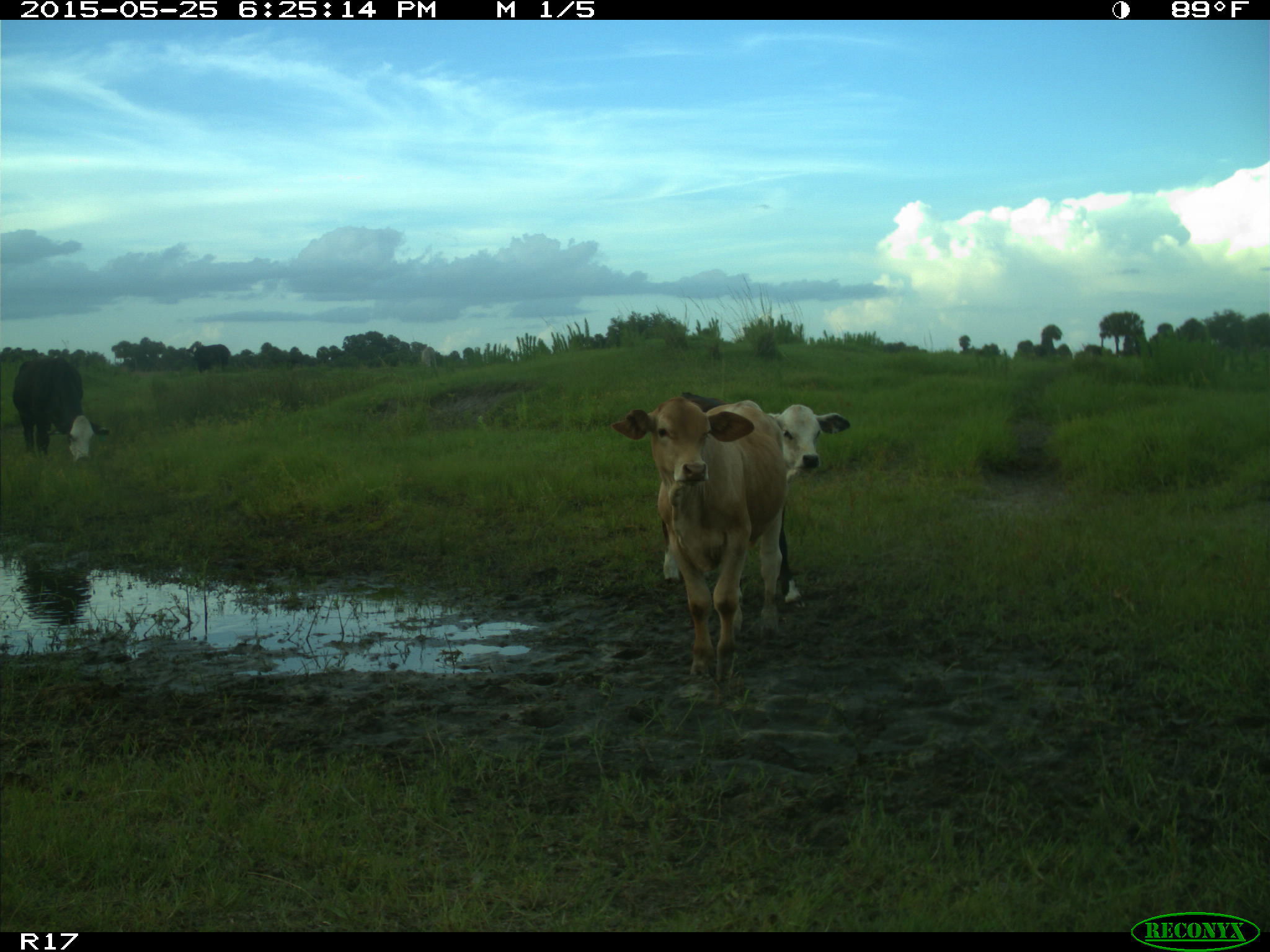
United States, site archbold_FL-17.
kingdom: Animalia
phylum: Chordata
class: Mammalia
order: Artiodactyla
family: Bovidae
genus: Bos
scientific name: Bos taurus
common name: domestic cow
Bos taurus (domestic cow).